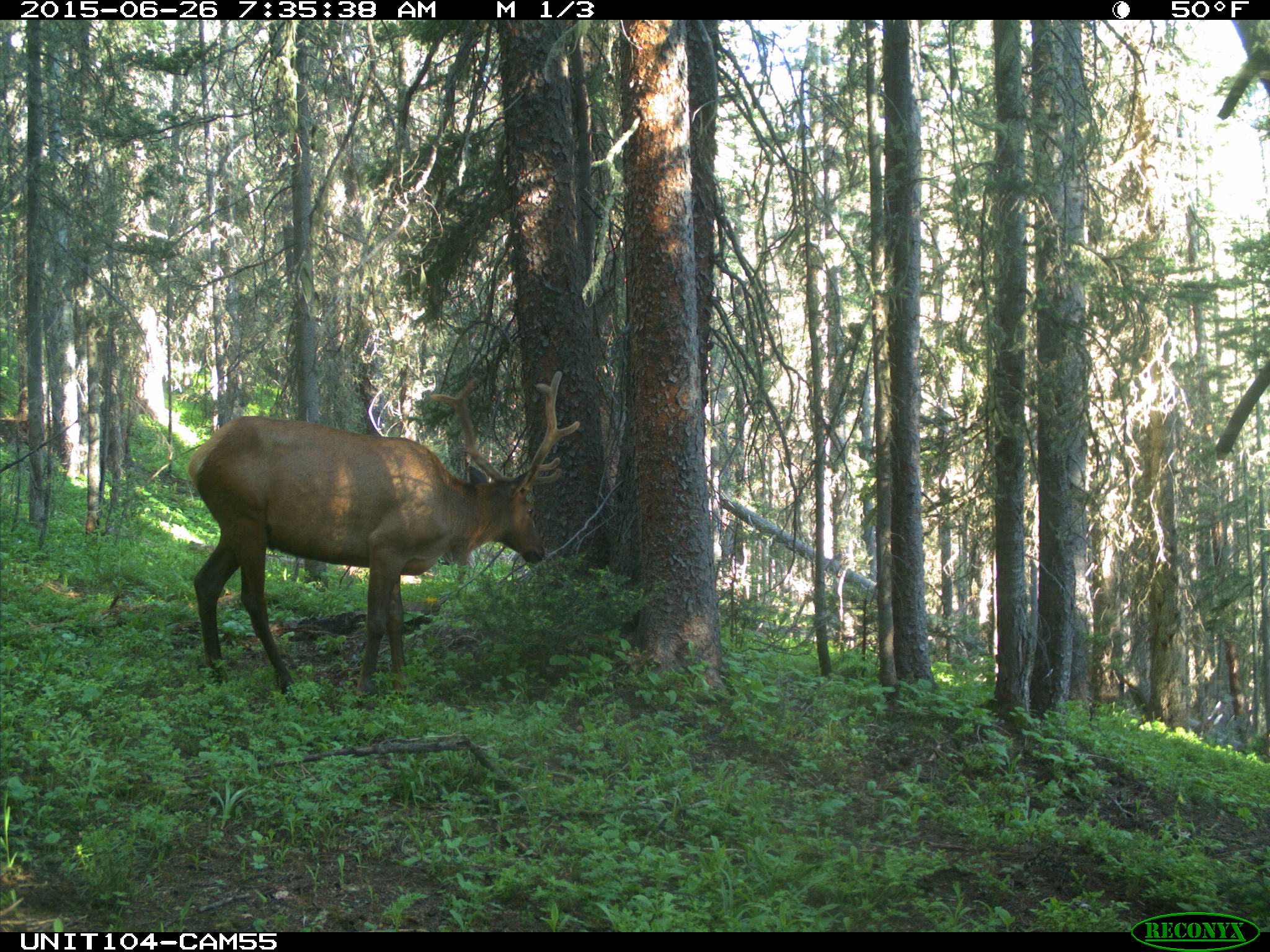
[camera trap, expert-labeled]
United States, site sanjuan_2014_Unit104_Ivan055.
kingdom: Animalia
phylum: Chordata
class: Mammalia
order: Artiodactyla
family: Cervidae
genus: Cervus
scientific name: Cervus elaphus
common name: red deer